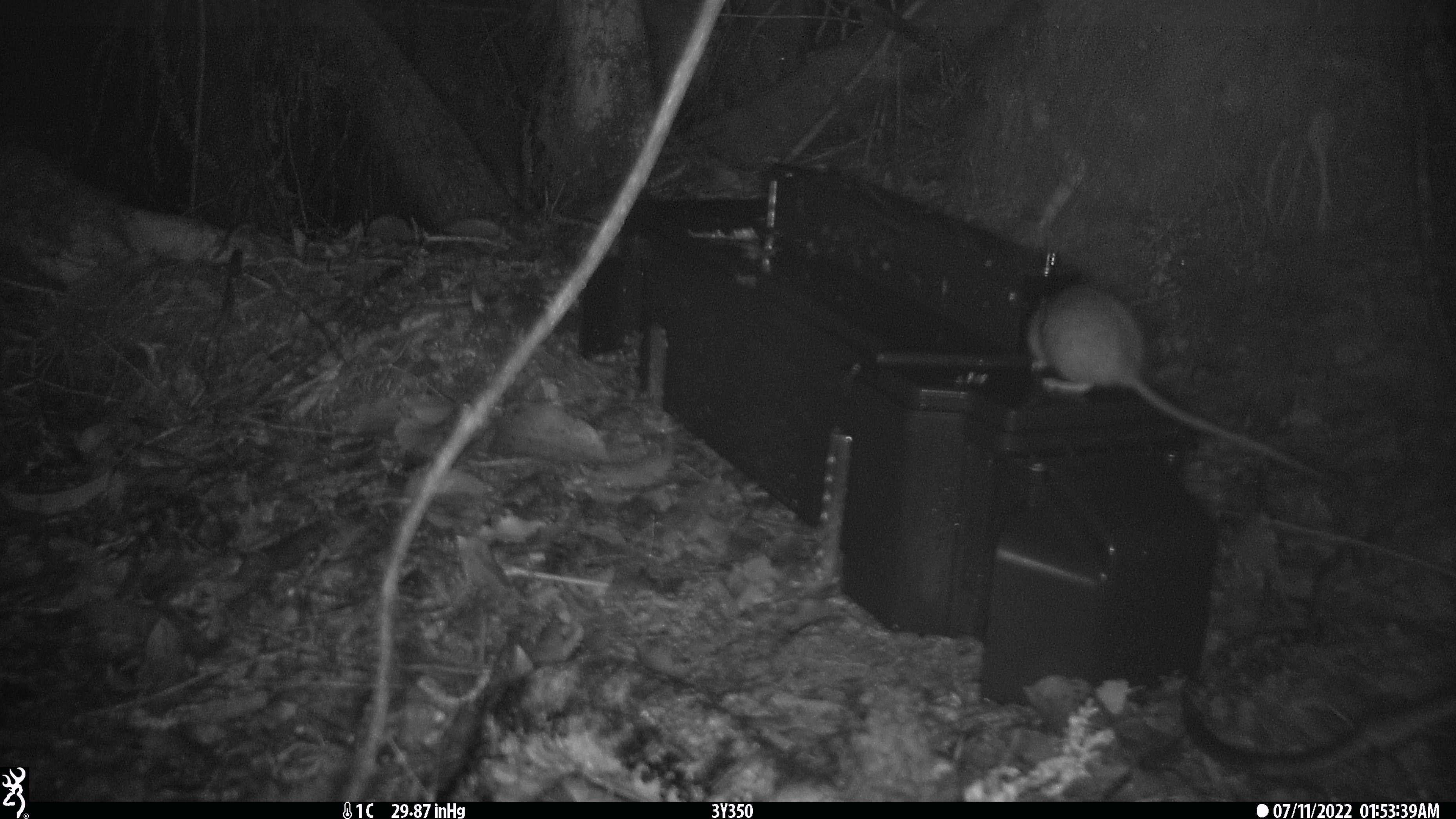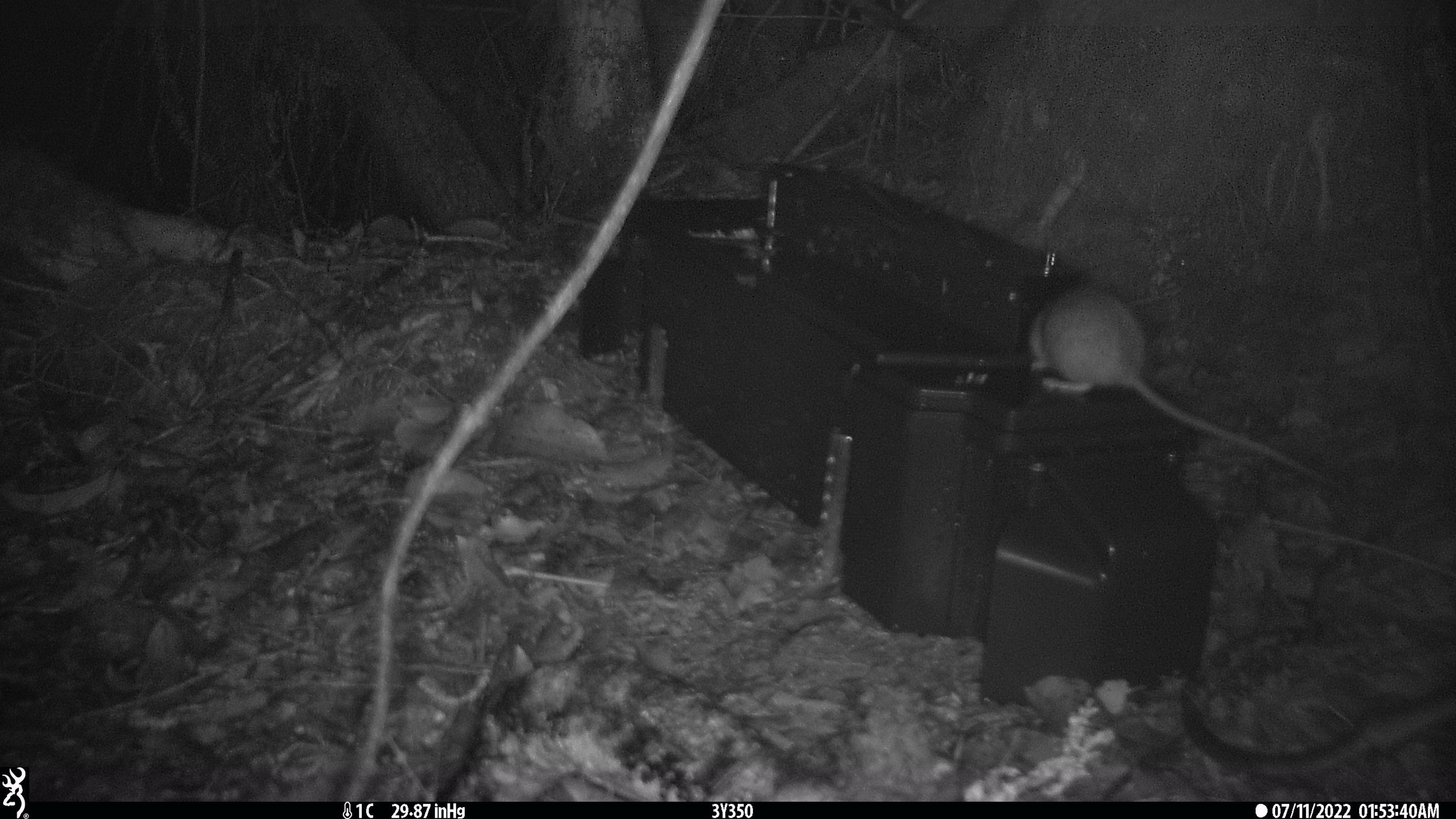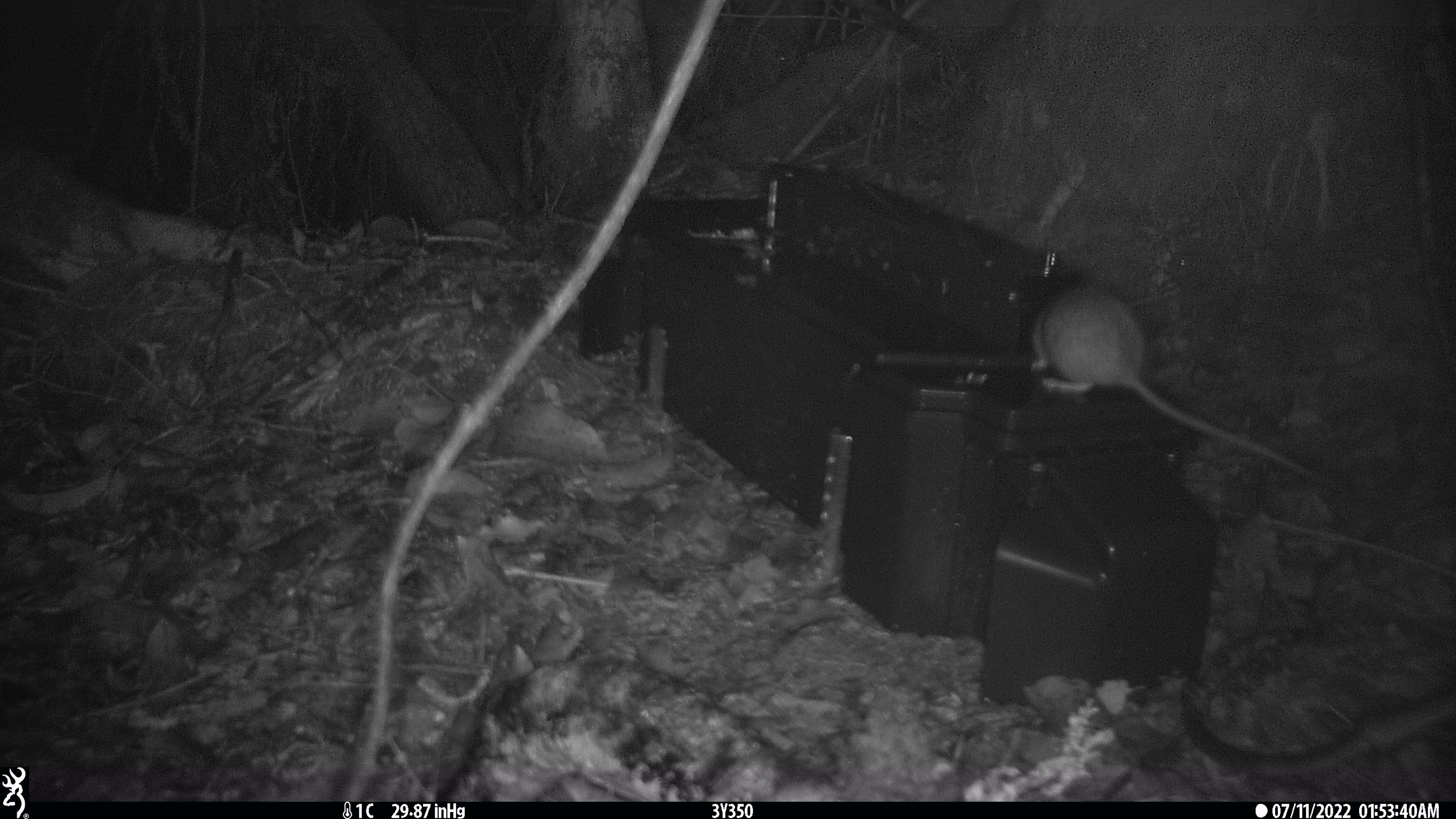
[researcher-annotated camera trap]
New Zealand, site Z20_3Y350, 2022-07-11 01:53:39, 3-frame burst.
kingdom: Animalia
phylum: Chordata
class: Mammalia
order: Rodentia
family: Muridae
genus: Rattus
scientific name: Rattus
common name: rat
Rat (Rattus).